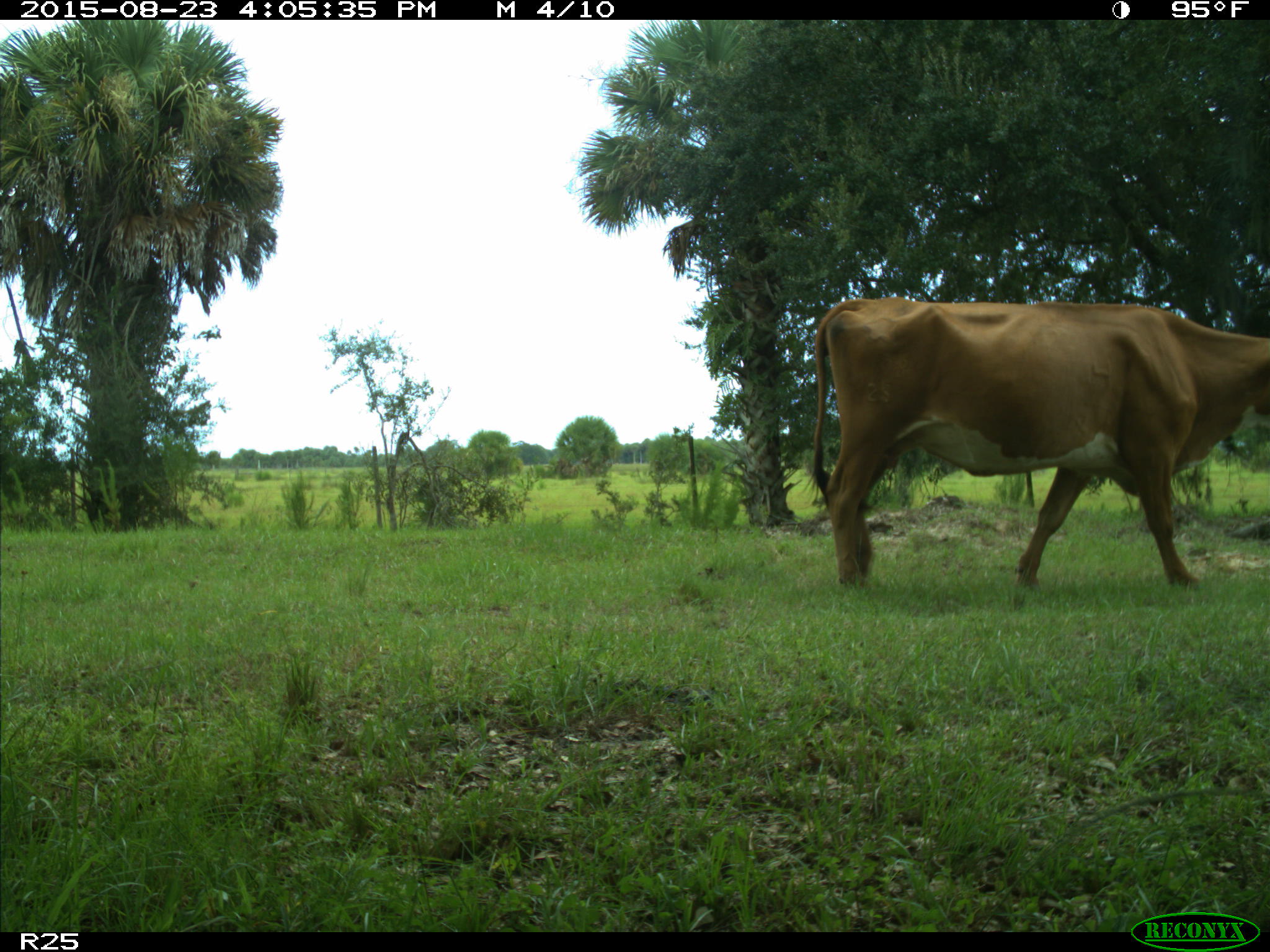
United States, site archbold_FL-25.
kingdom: Animalia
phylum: Chordata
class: Mammalia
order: Artiodactyla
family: Bovidae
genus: Bos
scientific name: Bos taurus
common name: domestic cow